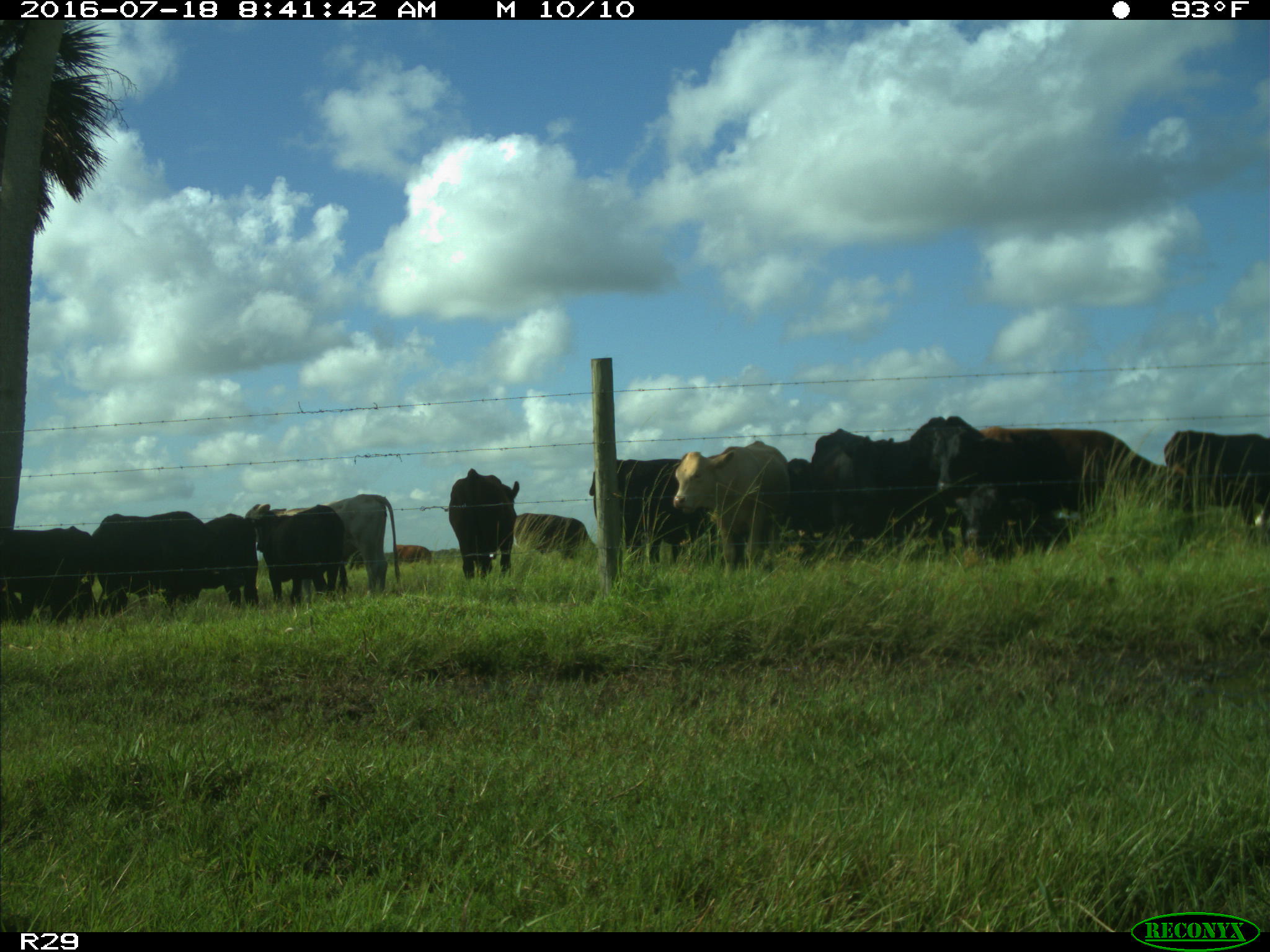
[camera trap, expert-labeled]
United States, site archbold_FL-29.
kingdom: Animalia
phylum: Chordata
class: Mammalia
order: Artiodactyla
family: Bovidae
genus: Bos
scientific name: Bos taurus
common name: domestic cow